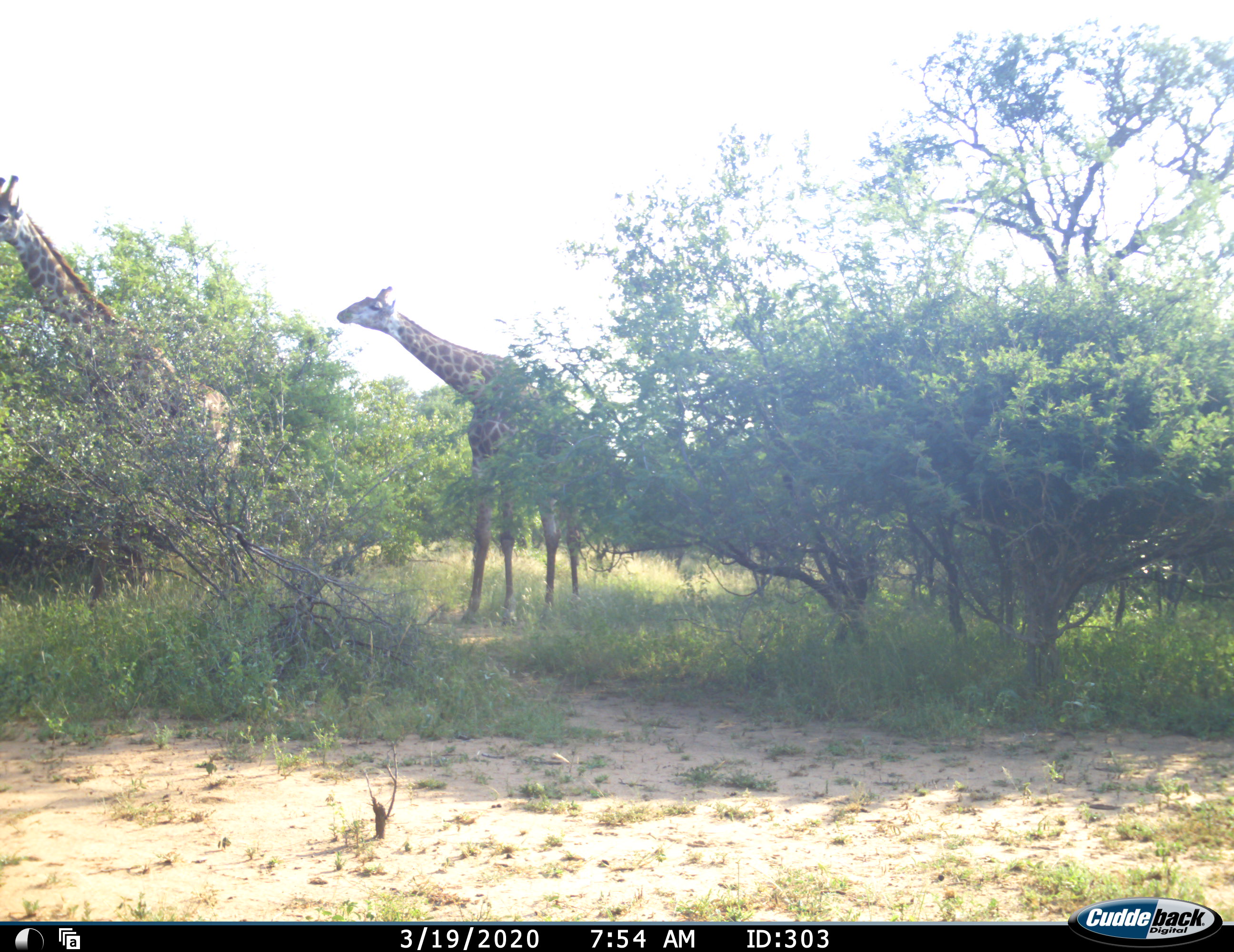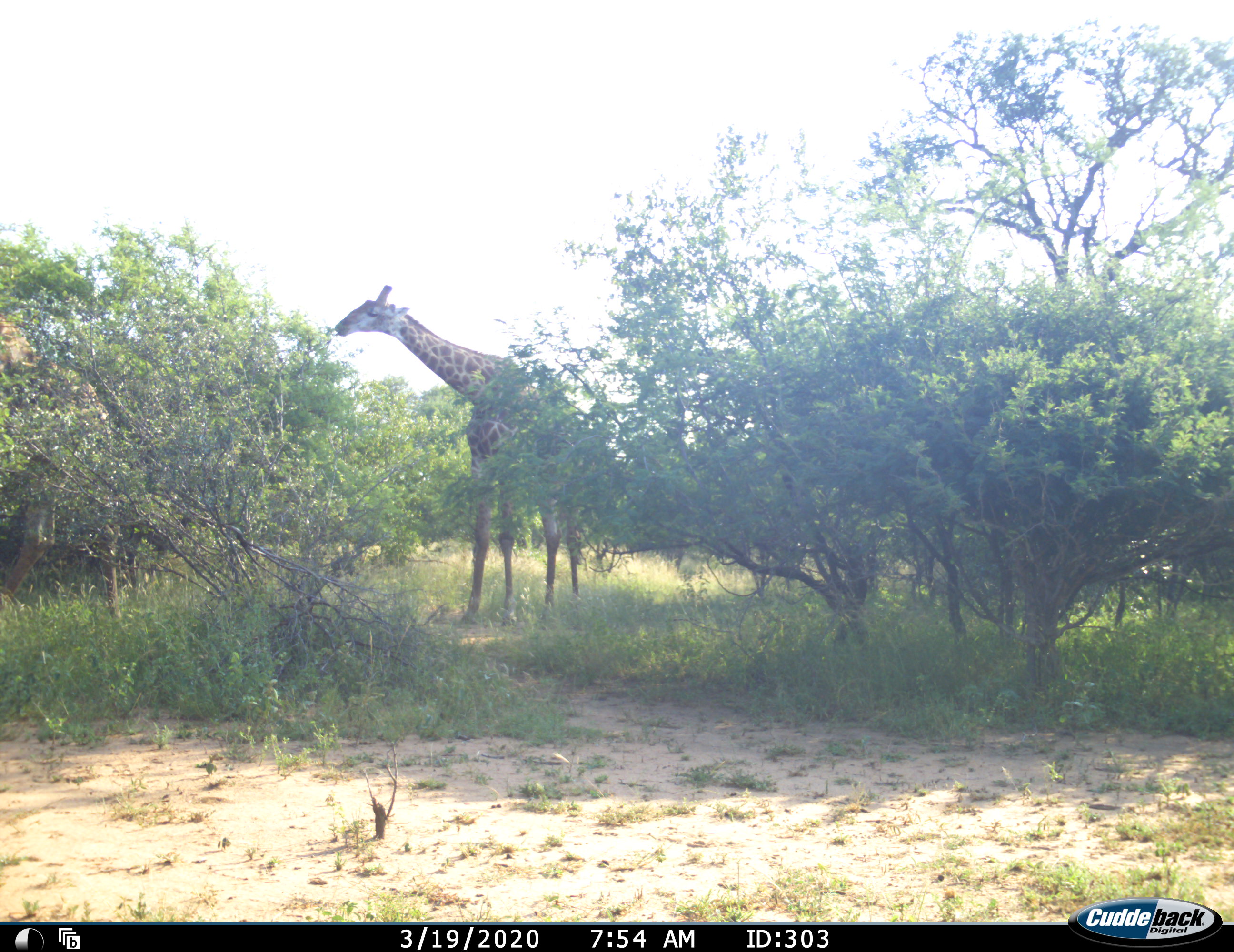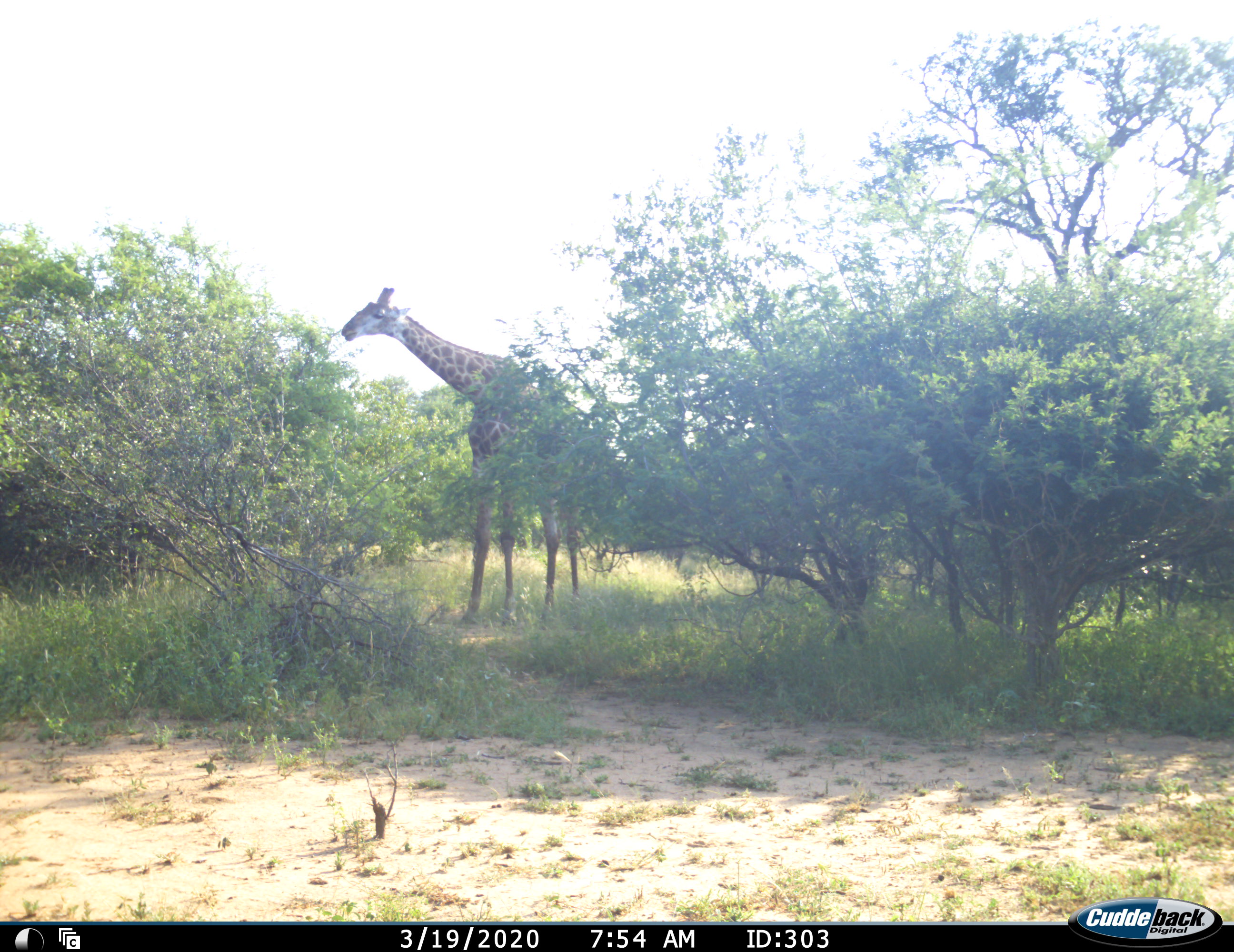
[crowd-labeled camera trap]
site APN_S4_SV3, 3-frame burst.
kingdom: Animalia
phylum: Chordata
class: Mammalia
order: Artiodactyla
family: Giraffidae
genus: Giraffa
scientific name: Giraffa camelopardalis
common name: giraffe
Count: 2.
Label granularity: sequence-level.